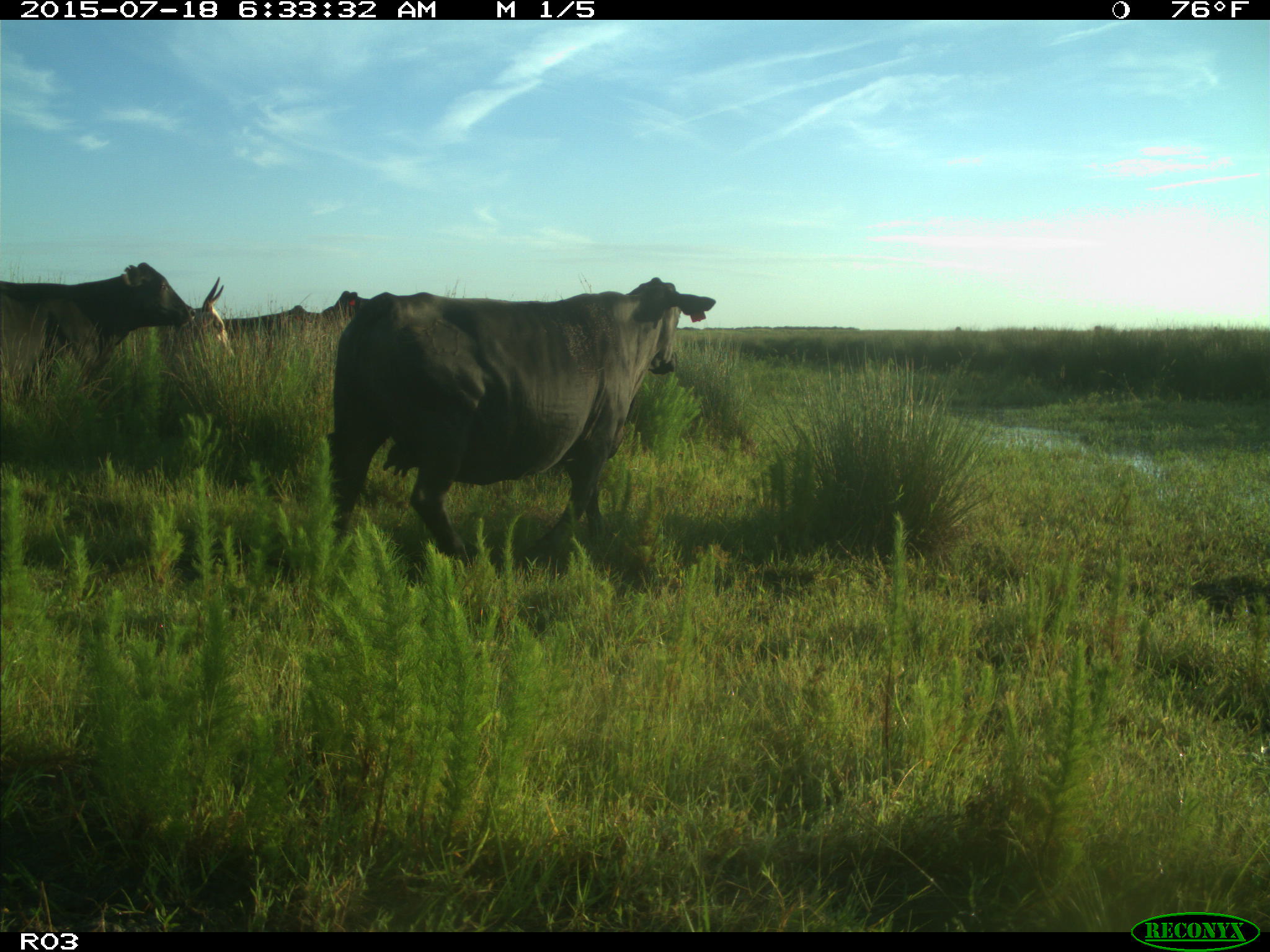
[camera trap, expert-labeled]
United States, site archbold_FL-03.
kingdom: Animalia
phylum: Chordata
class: Mammalia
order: Artiodactyla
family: Bovidae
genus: Bos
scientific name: Bos taurus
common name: domestic cow